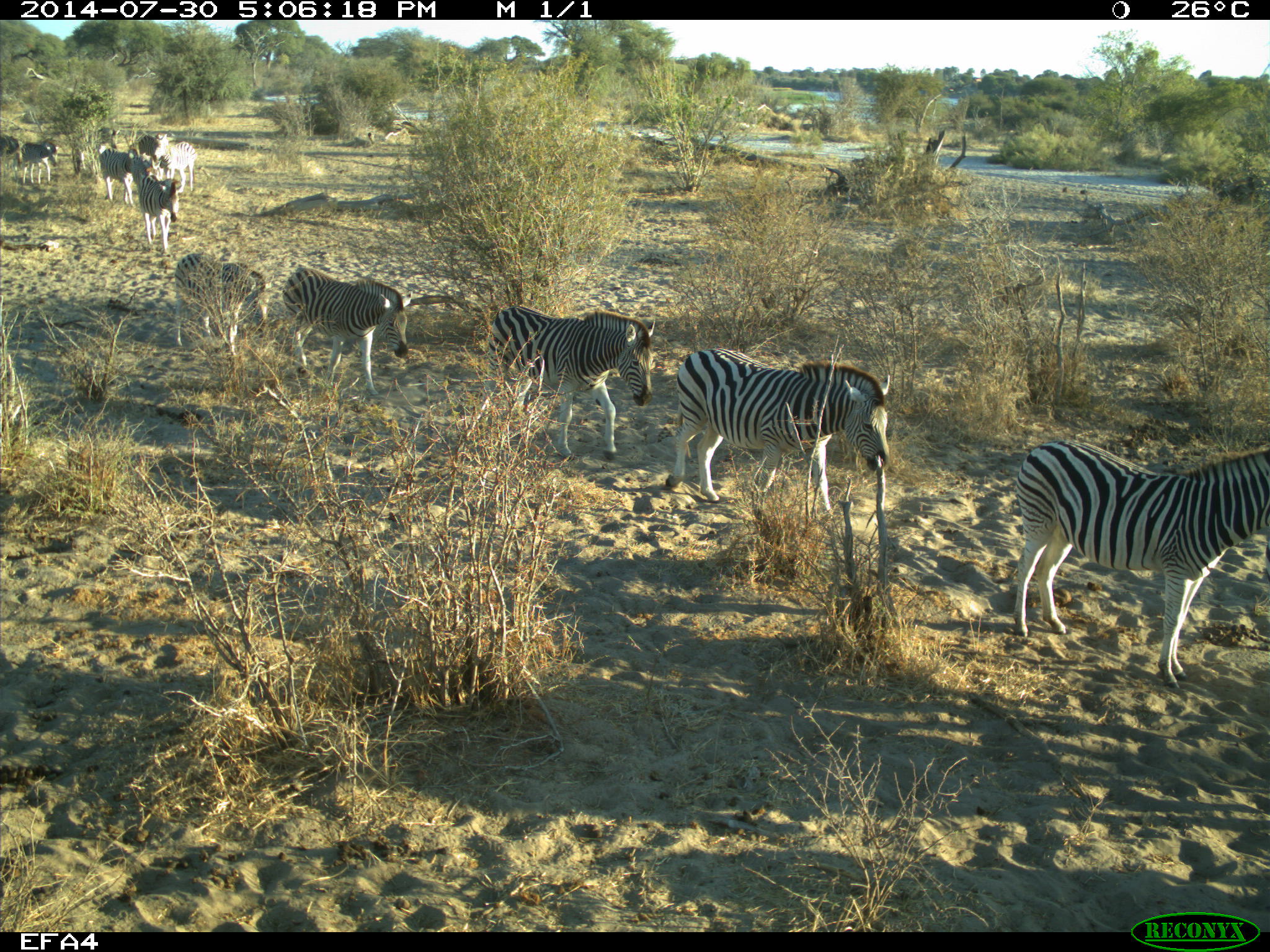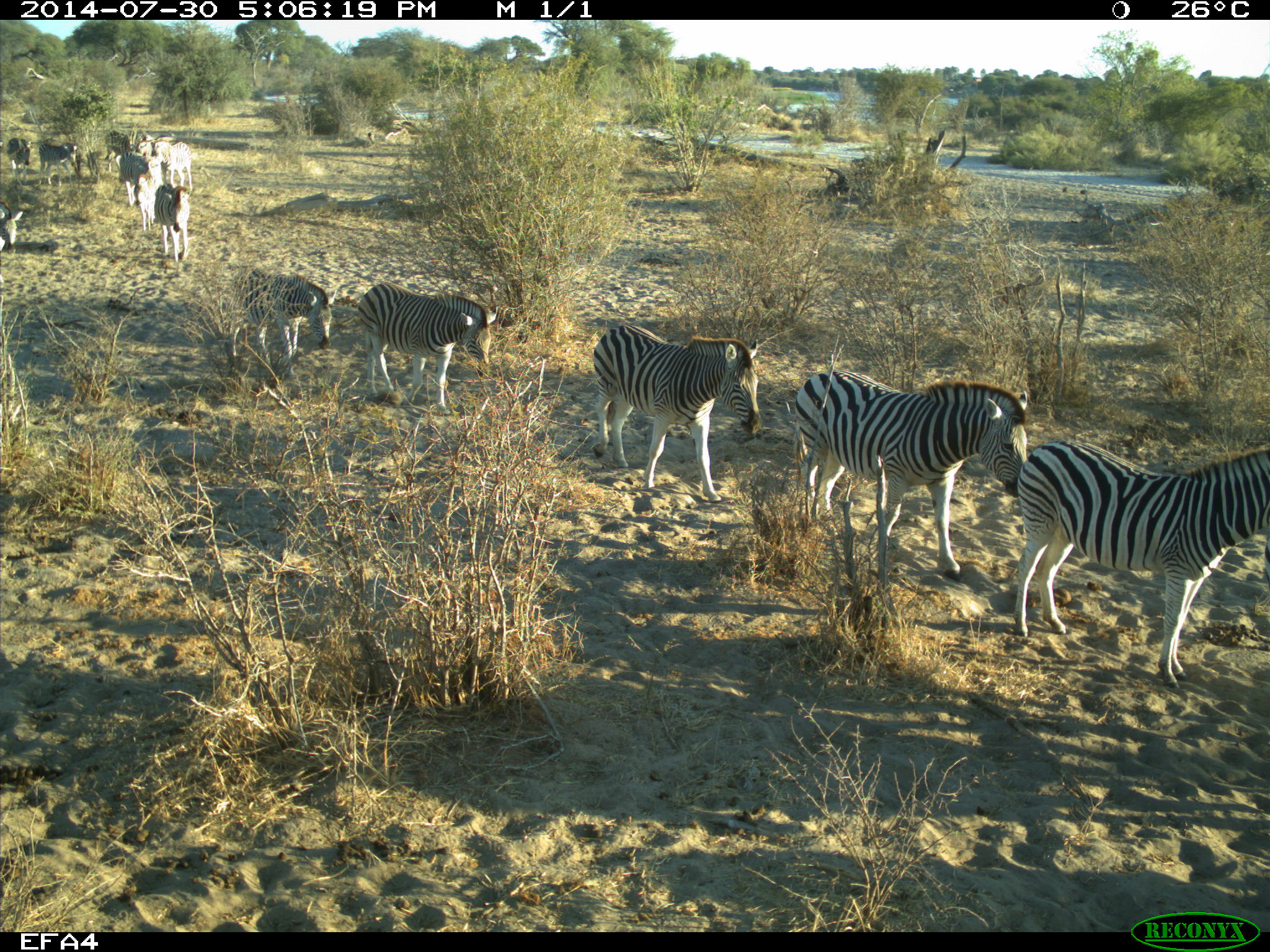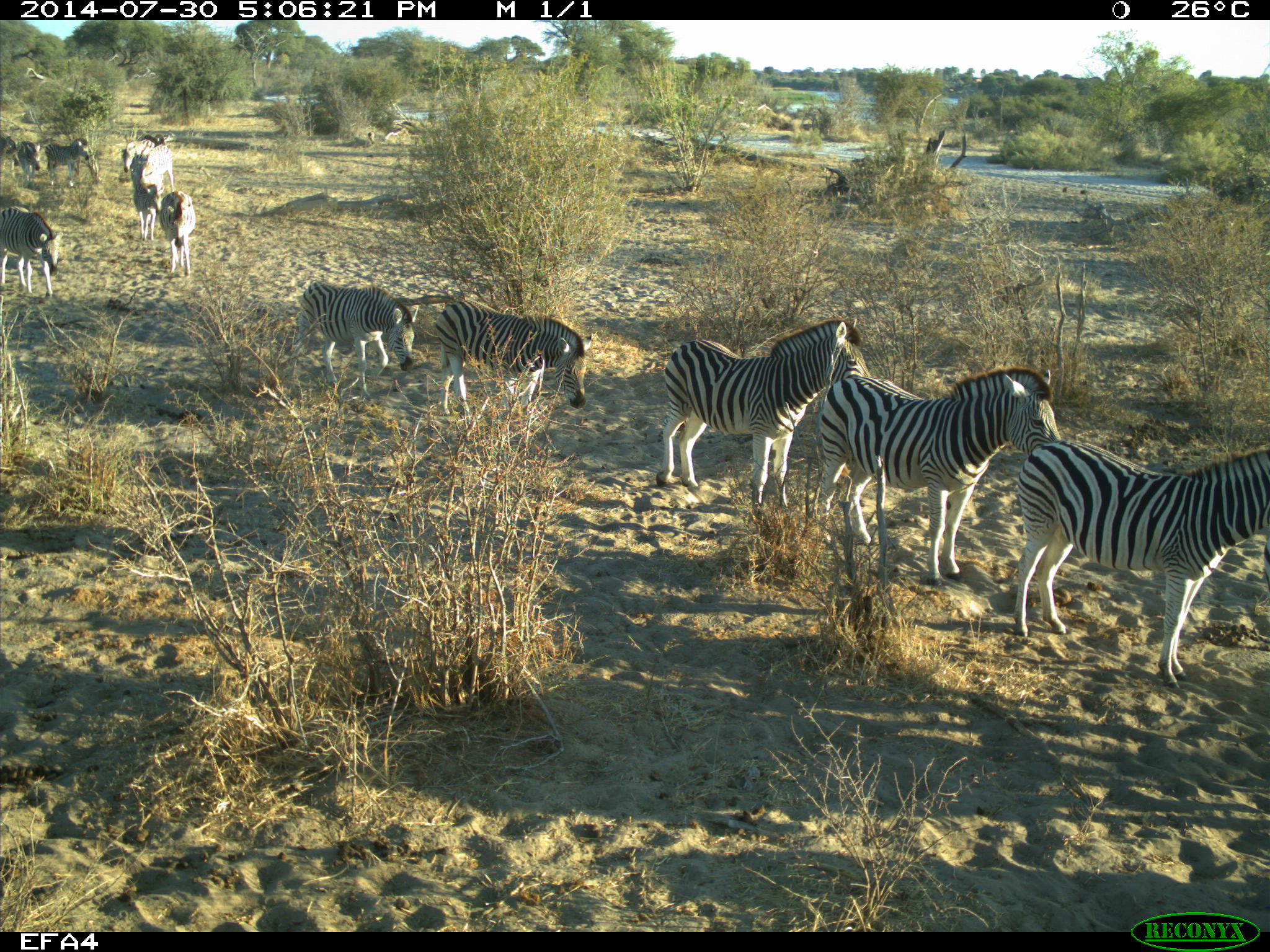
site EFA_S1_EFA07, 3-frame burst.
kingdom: Animalia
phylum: Chordata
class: Mammalia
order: Perissodactyla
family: Equidae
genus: Equus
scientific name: Equus quagga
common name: plains zebra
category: zebraplains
Zebraplains (plains zebra) (Equus quagga), count 10. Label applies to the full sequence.